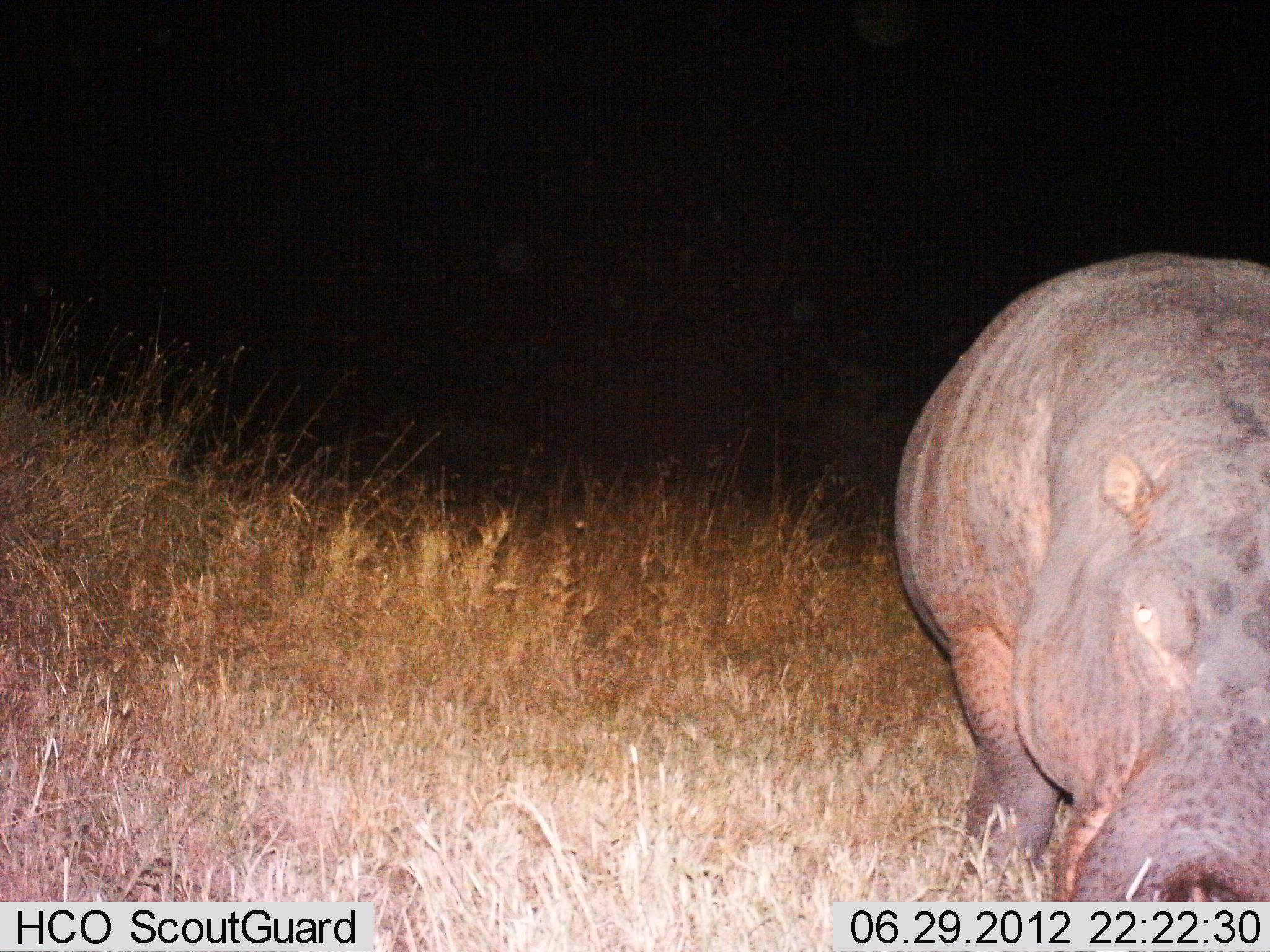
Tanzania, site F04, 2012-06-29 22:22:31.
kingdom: Animalia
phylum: Chordata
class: Mammalia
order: Artiodactyla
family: Hippopotamidae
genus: Hippopotamus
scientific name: Hippopotamus amphibius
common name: hippopotamus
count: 1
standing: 30%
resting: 0%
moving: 40%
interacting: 0%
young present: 0%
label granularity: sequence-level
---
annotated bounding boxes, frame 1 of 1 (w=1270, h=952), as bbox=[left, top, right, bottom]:
animal: bbox=[895, 253, 1270, 901]